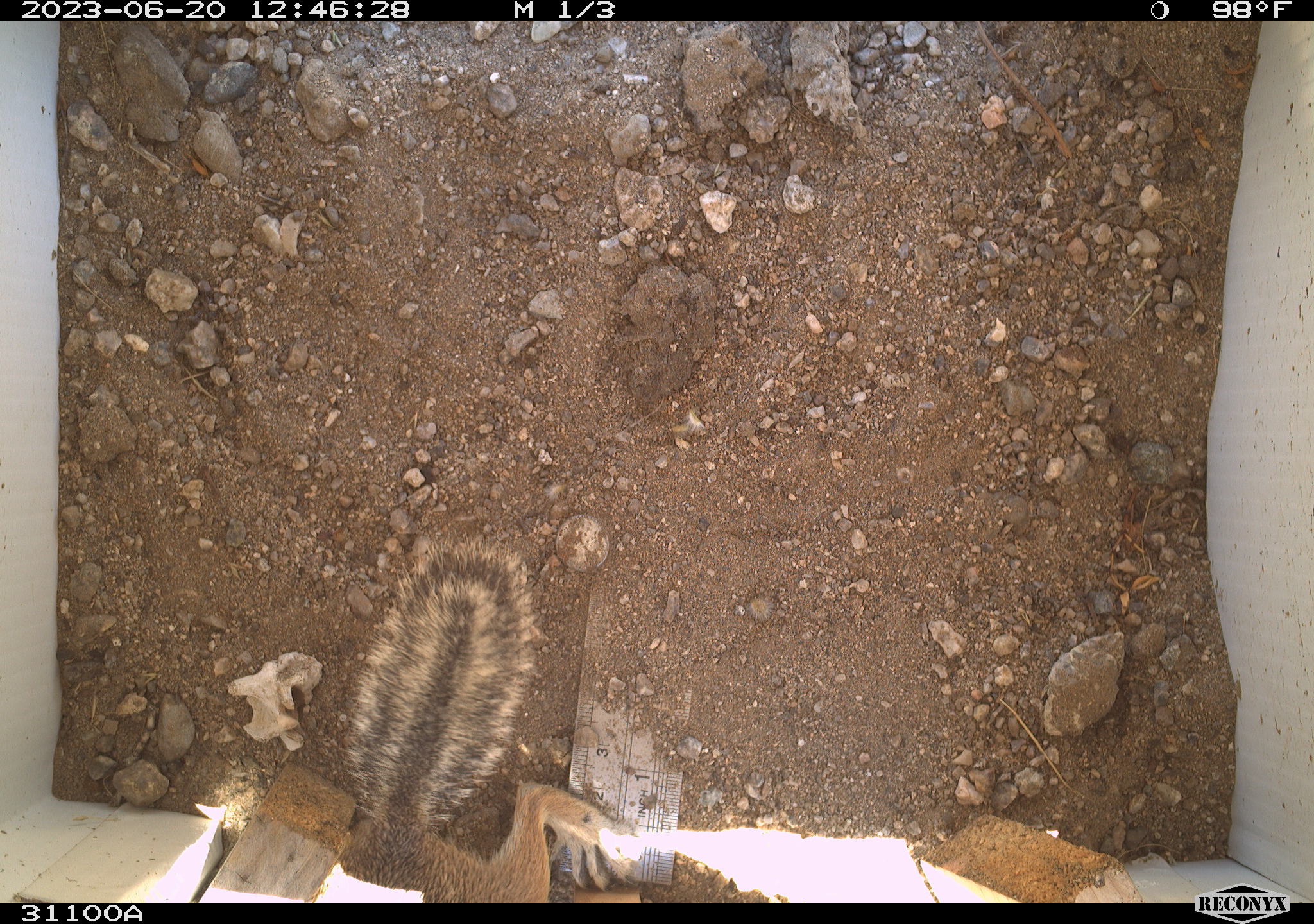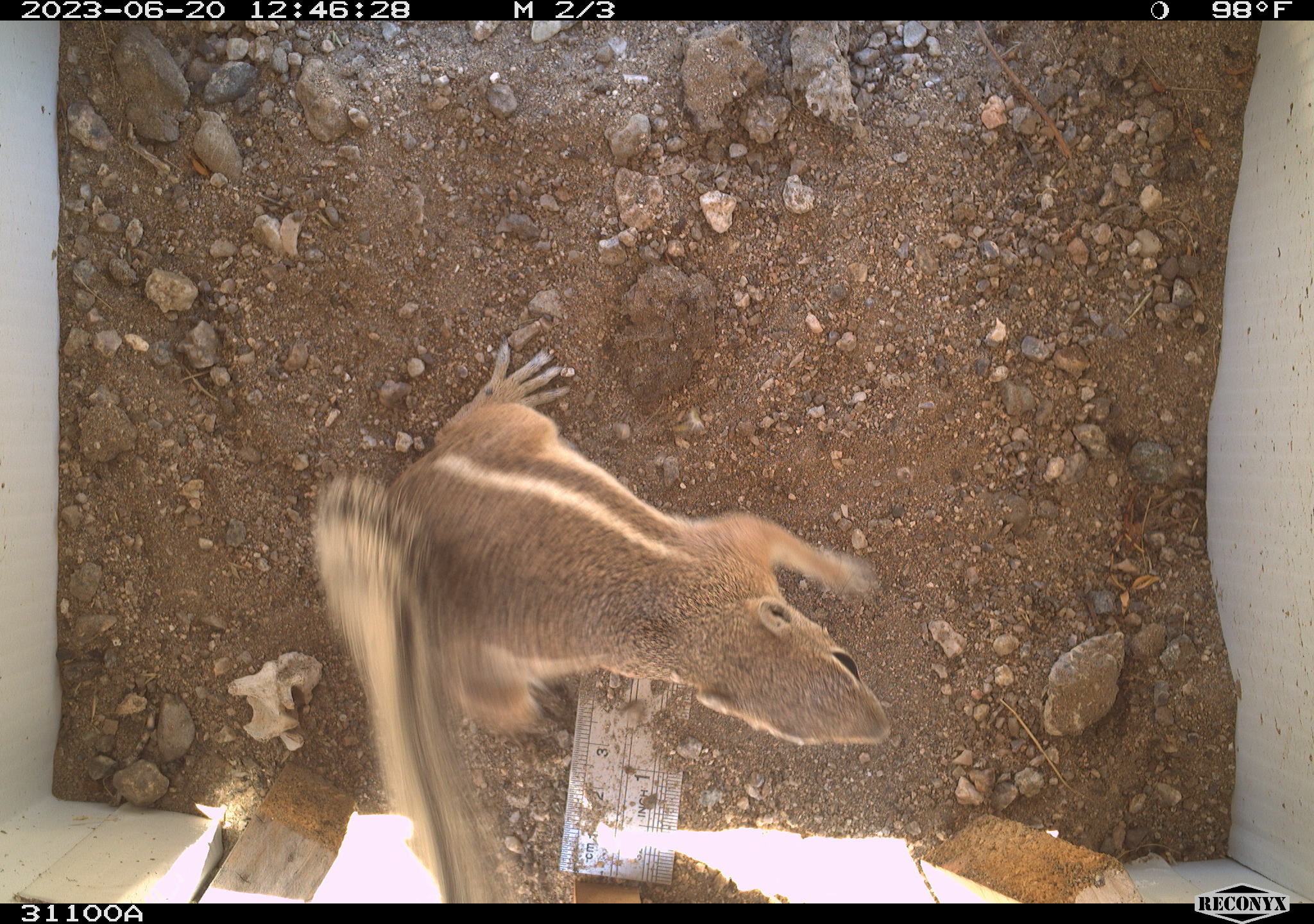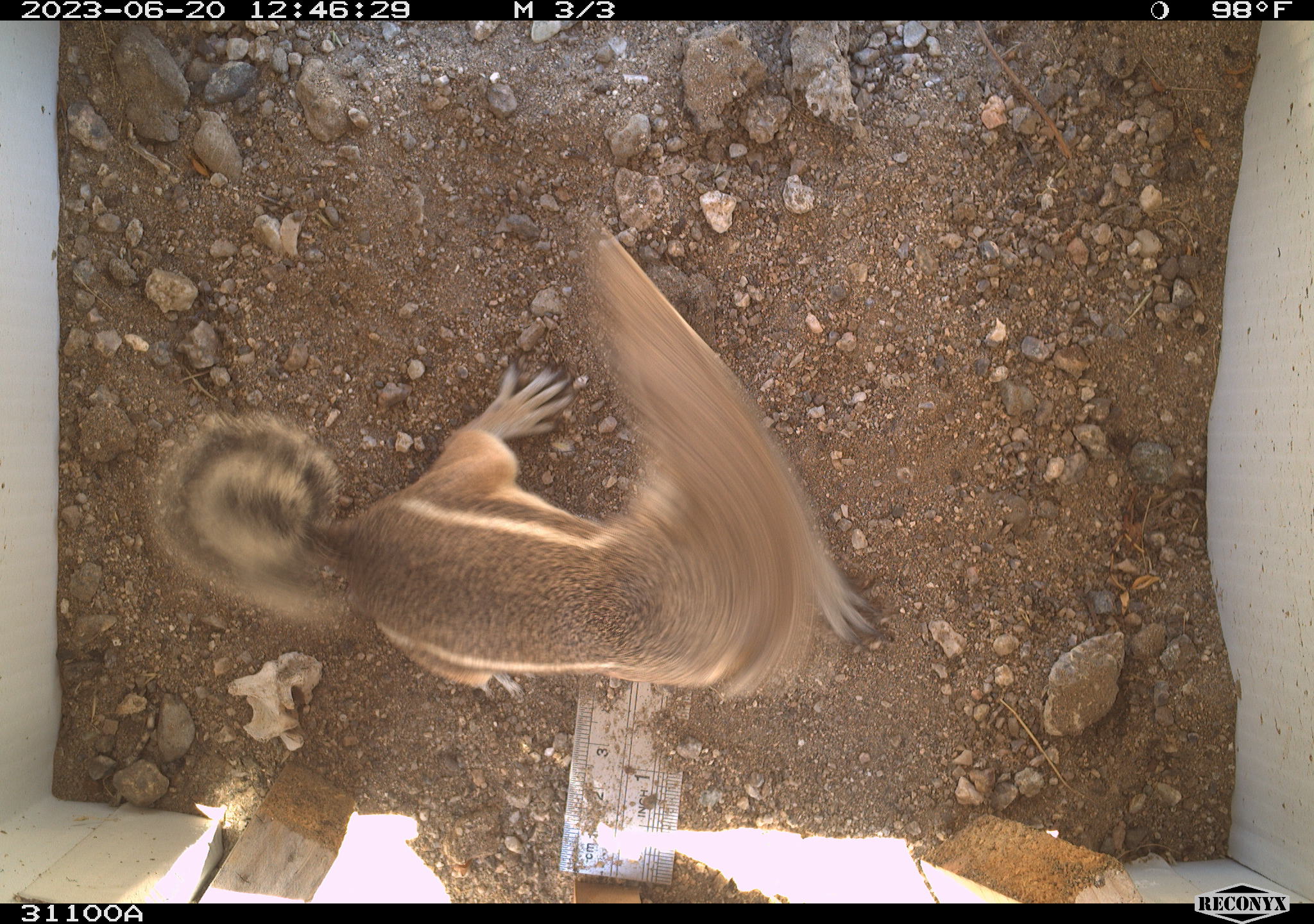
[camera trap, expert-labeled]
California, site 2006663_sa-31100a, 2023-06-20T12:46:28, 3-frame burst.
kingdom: Animalia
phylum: Chordata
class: Mammalia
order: Rodentia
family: Sciuridae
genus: Ammospermophilus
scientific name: Ammospermophilus leucurus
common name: white-tailed antelope squirrel